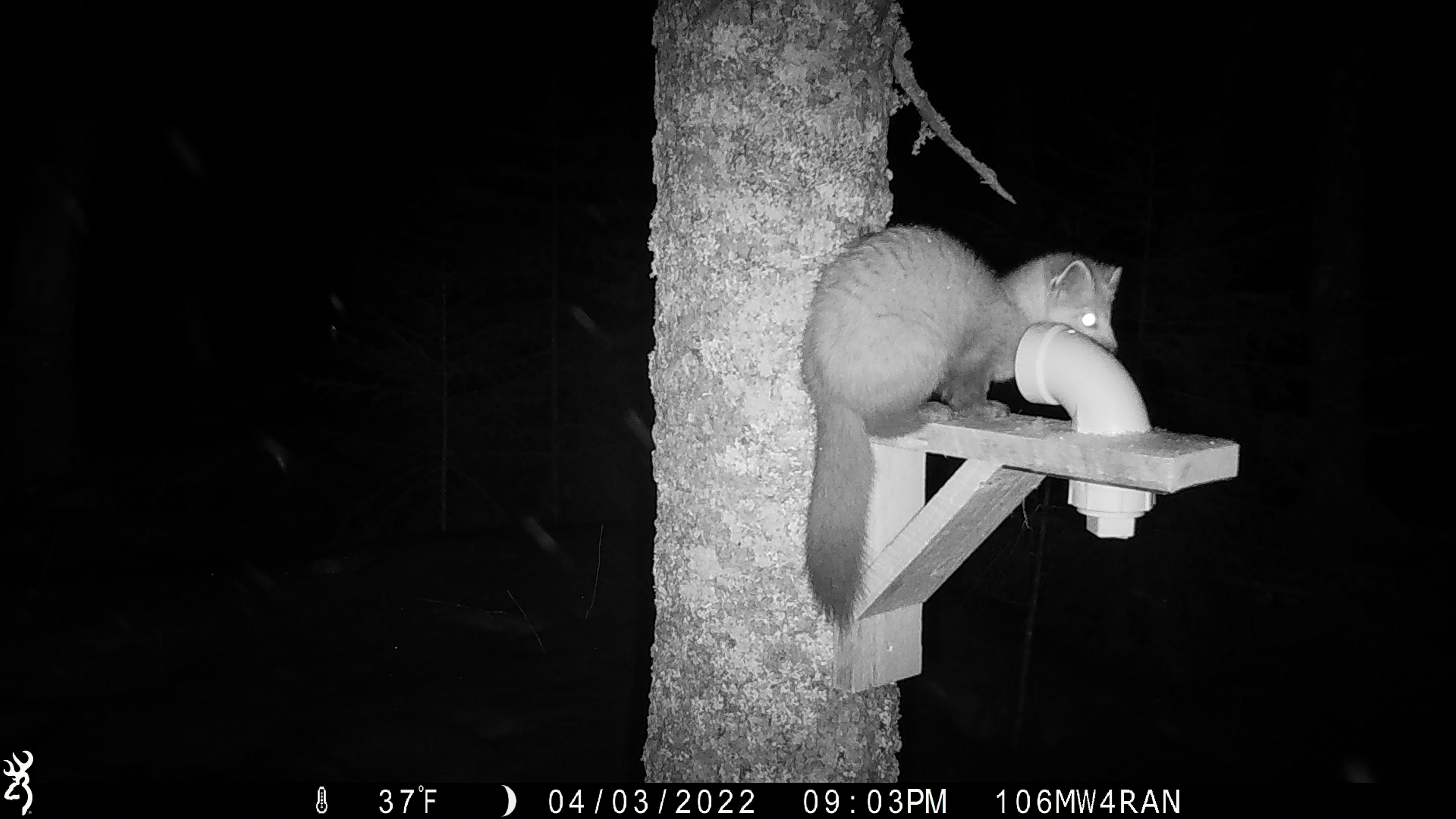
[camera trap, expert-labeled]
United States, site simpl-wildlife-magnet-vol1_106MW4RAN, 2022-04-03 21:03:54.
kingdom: Animalia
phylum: Chordata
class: Mammalia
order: Carnivora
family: Mustelidae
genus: Martes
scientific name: Martes americana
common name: american marten